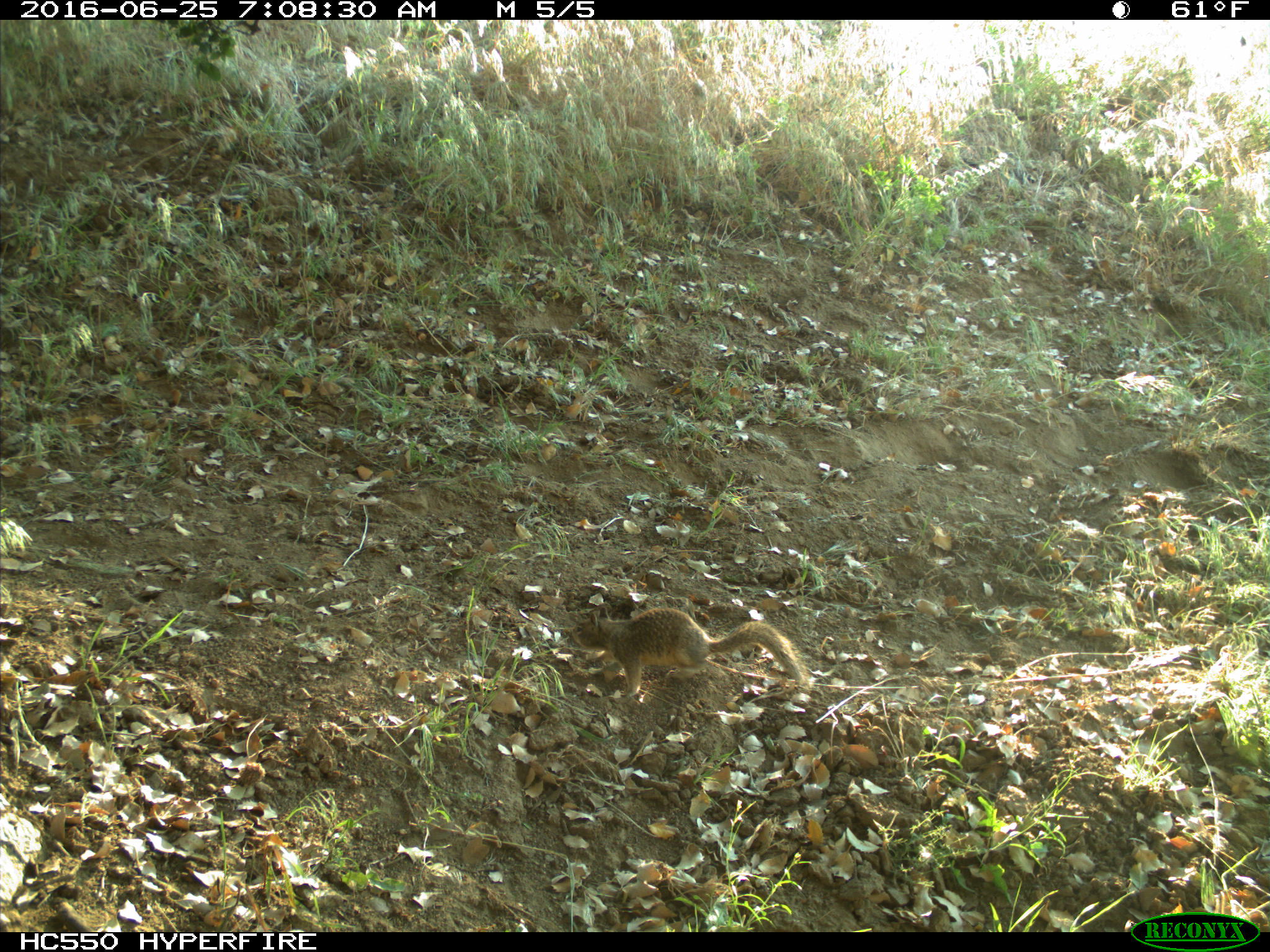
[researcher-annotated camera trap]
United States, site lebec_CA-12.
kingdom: Animalia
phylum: Chordata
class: Mammalia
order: Rodentia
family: Sciuridae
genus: Otospermophilus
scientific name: Otospermophilus beecheyi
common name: california ground squirrel